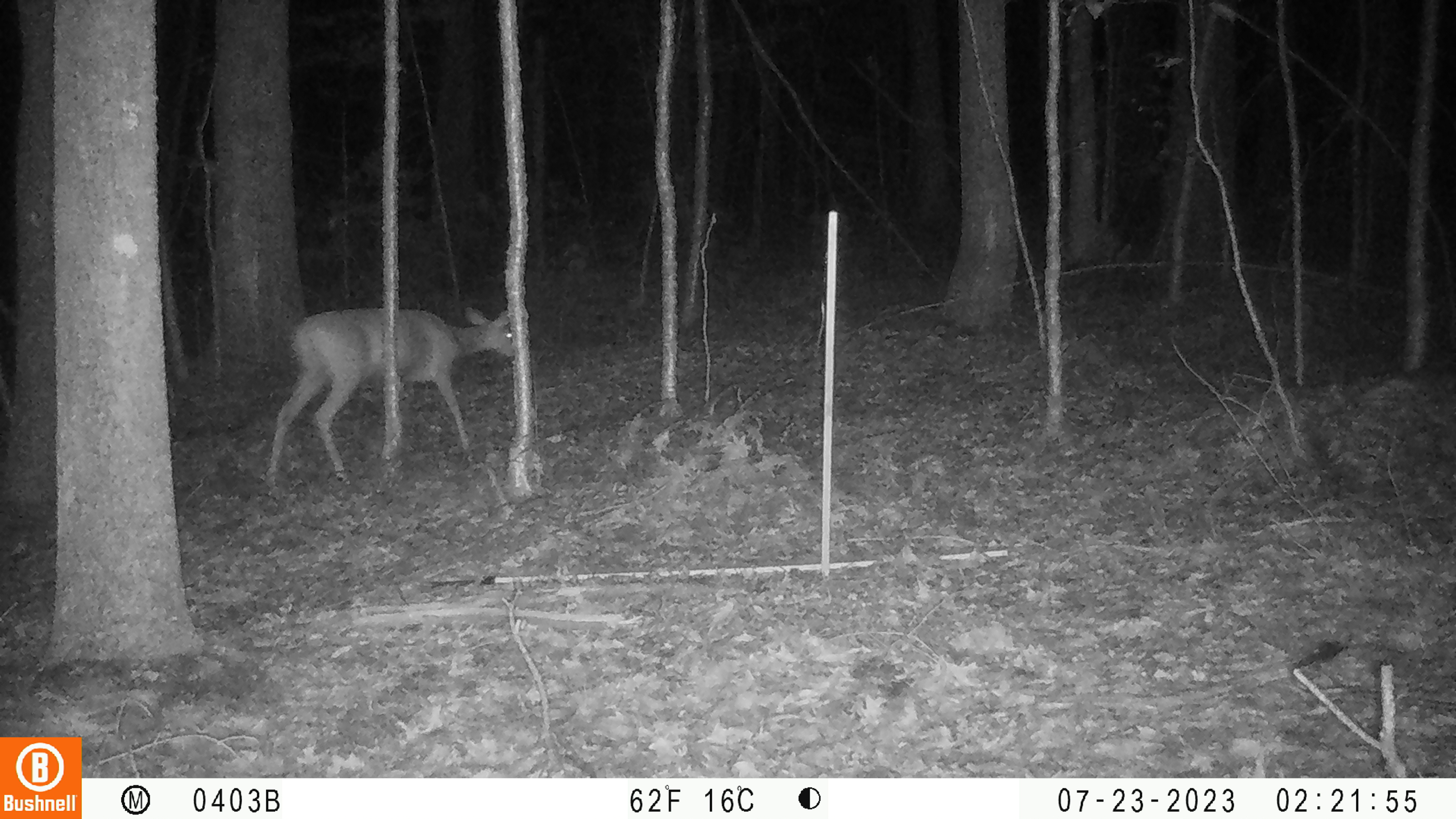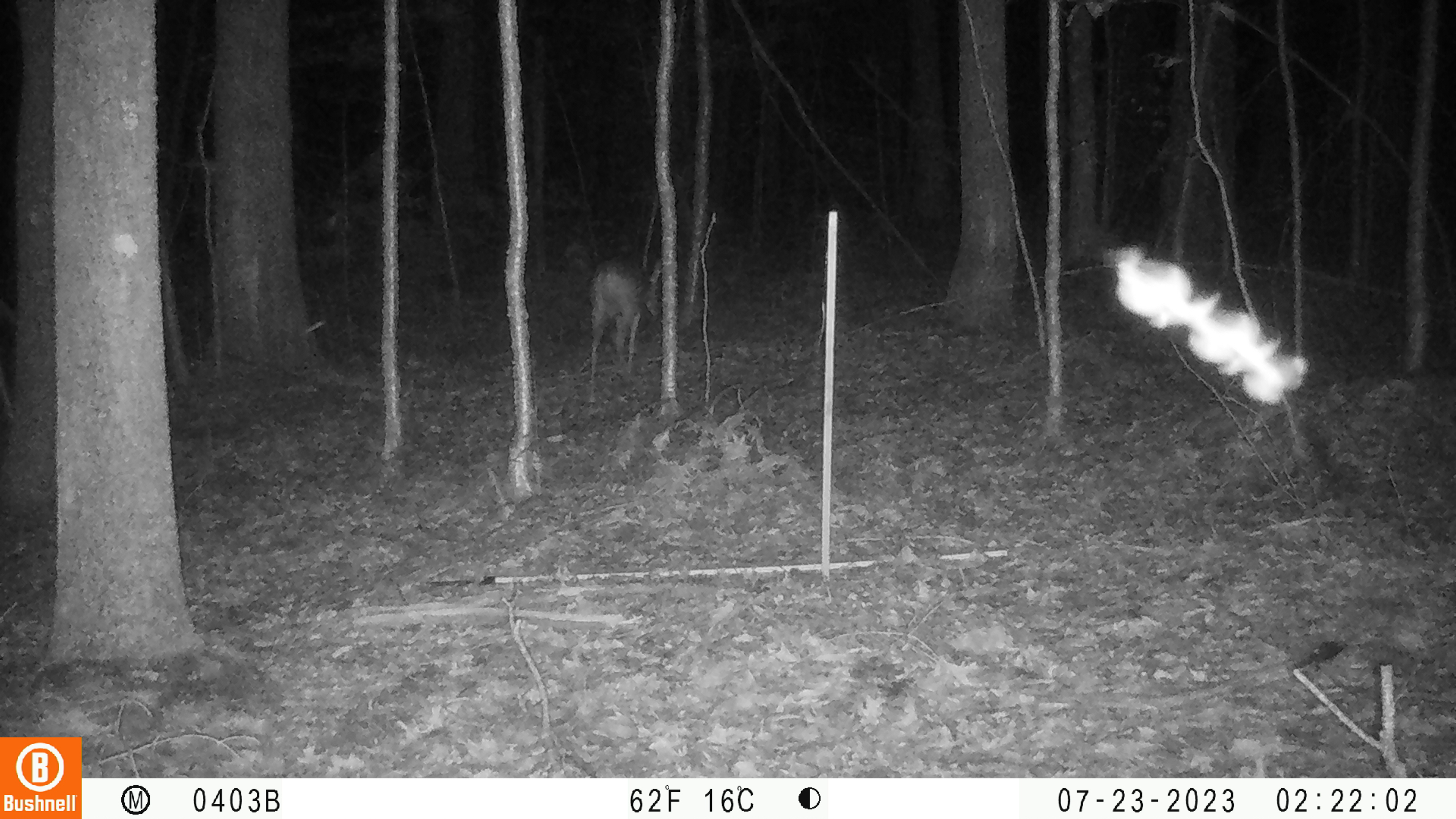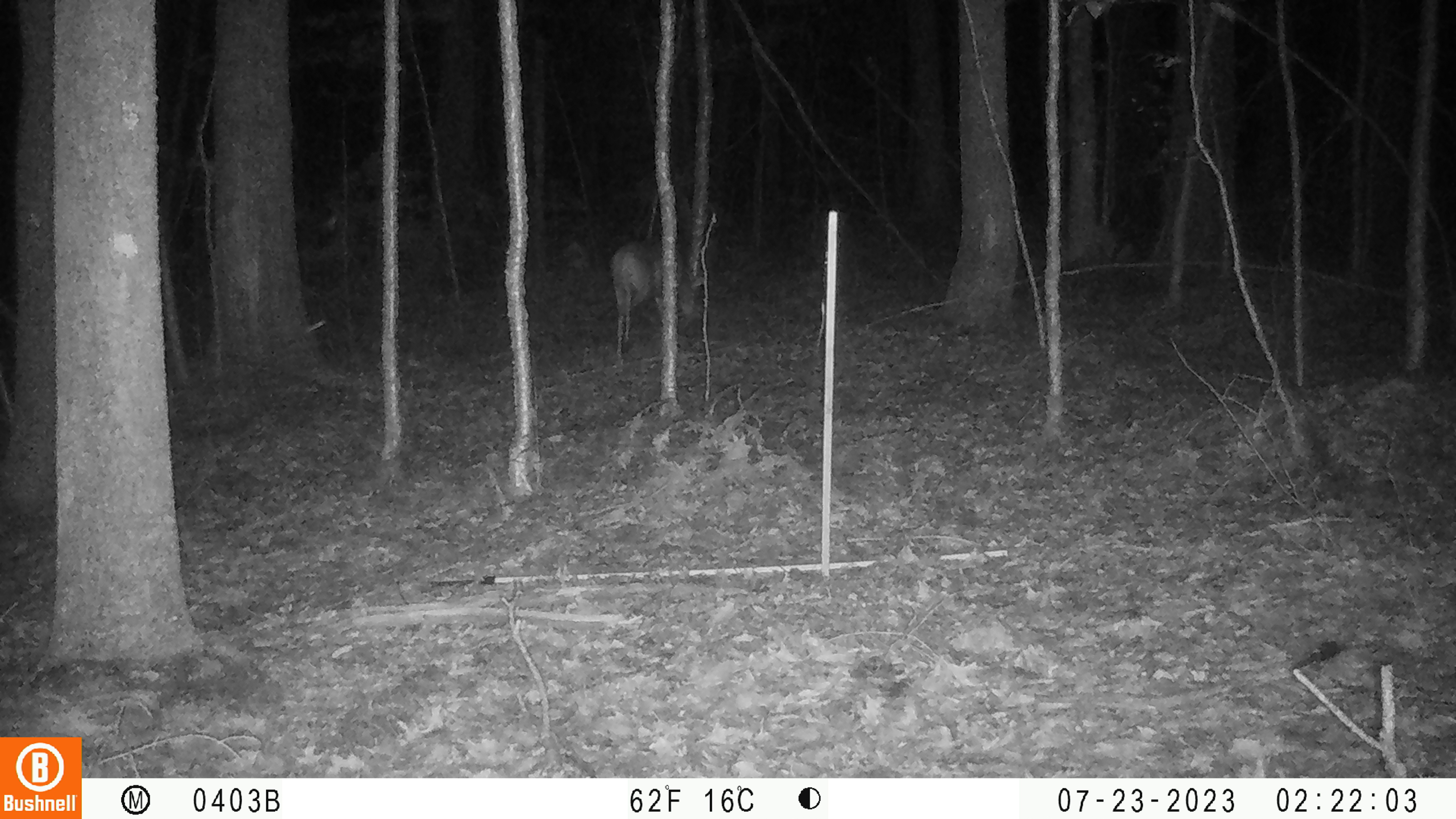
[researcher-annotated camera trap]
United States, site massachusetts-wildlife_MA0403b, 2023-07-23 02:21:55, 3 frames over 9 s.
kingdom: Animalia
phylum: Chordata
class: Mammalia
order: Artiodactyla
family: Cervidae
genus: Odocoileus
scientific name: Odocoileus virginianus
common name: white-tailed deer